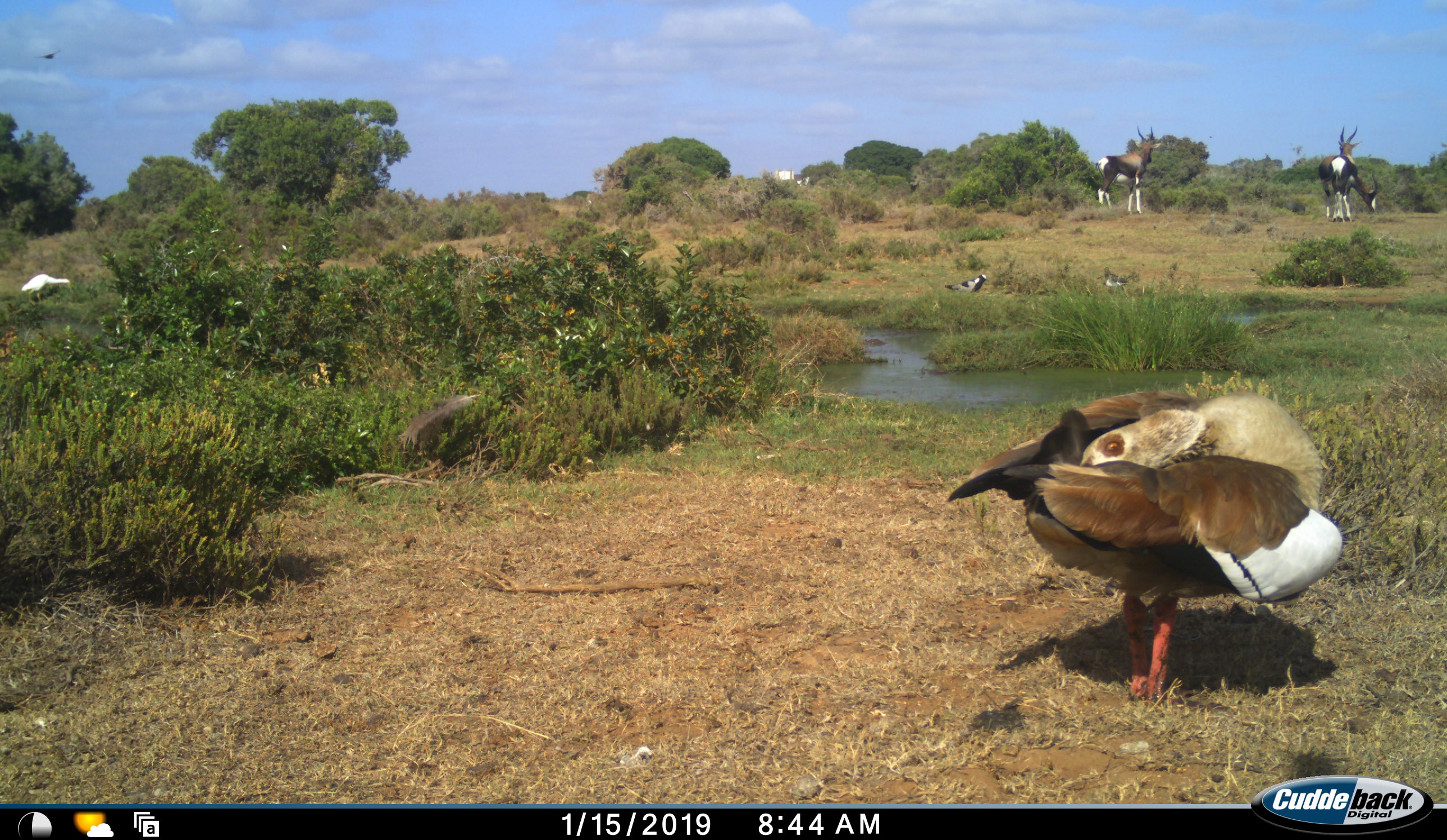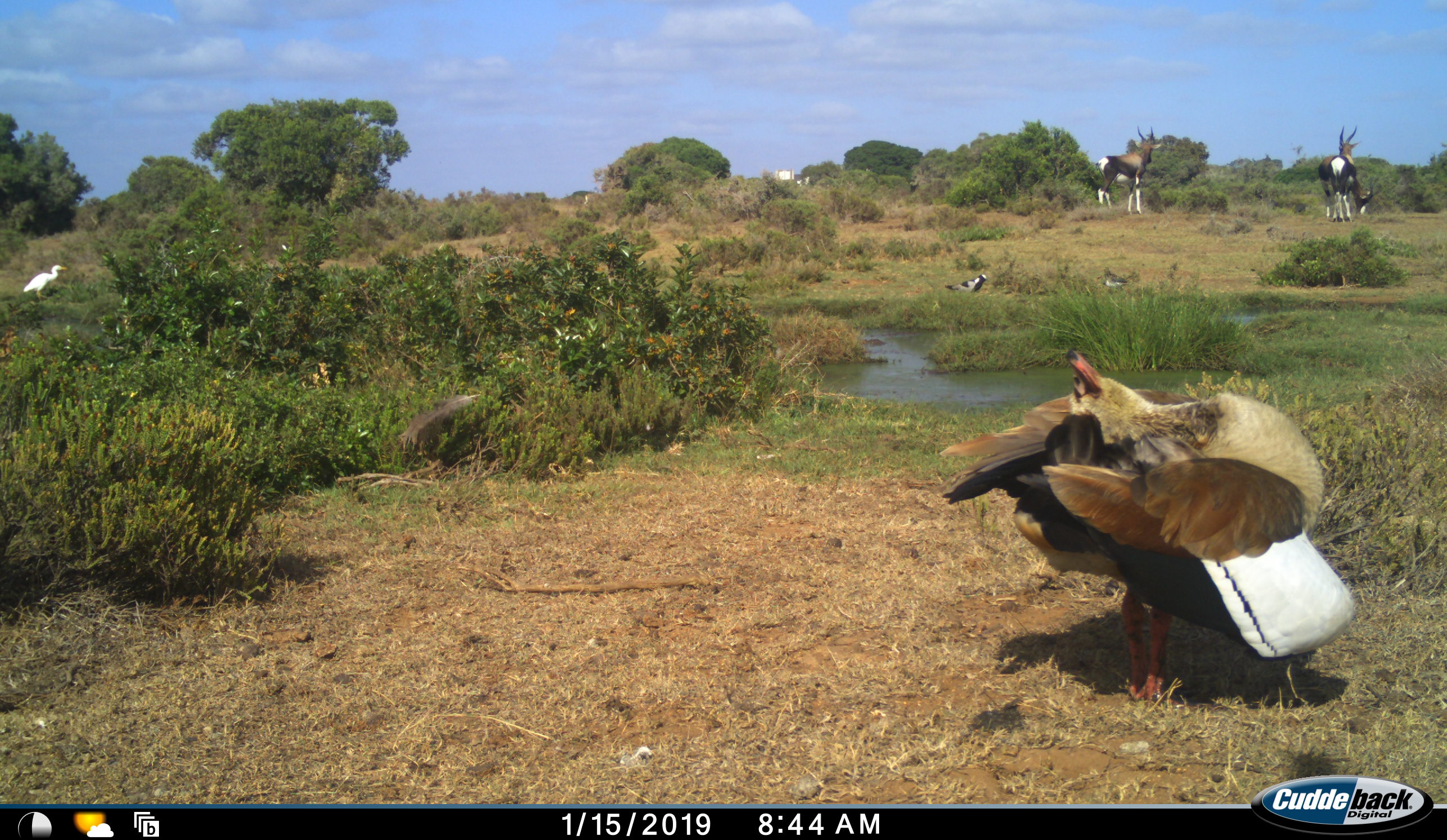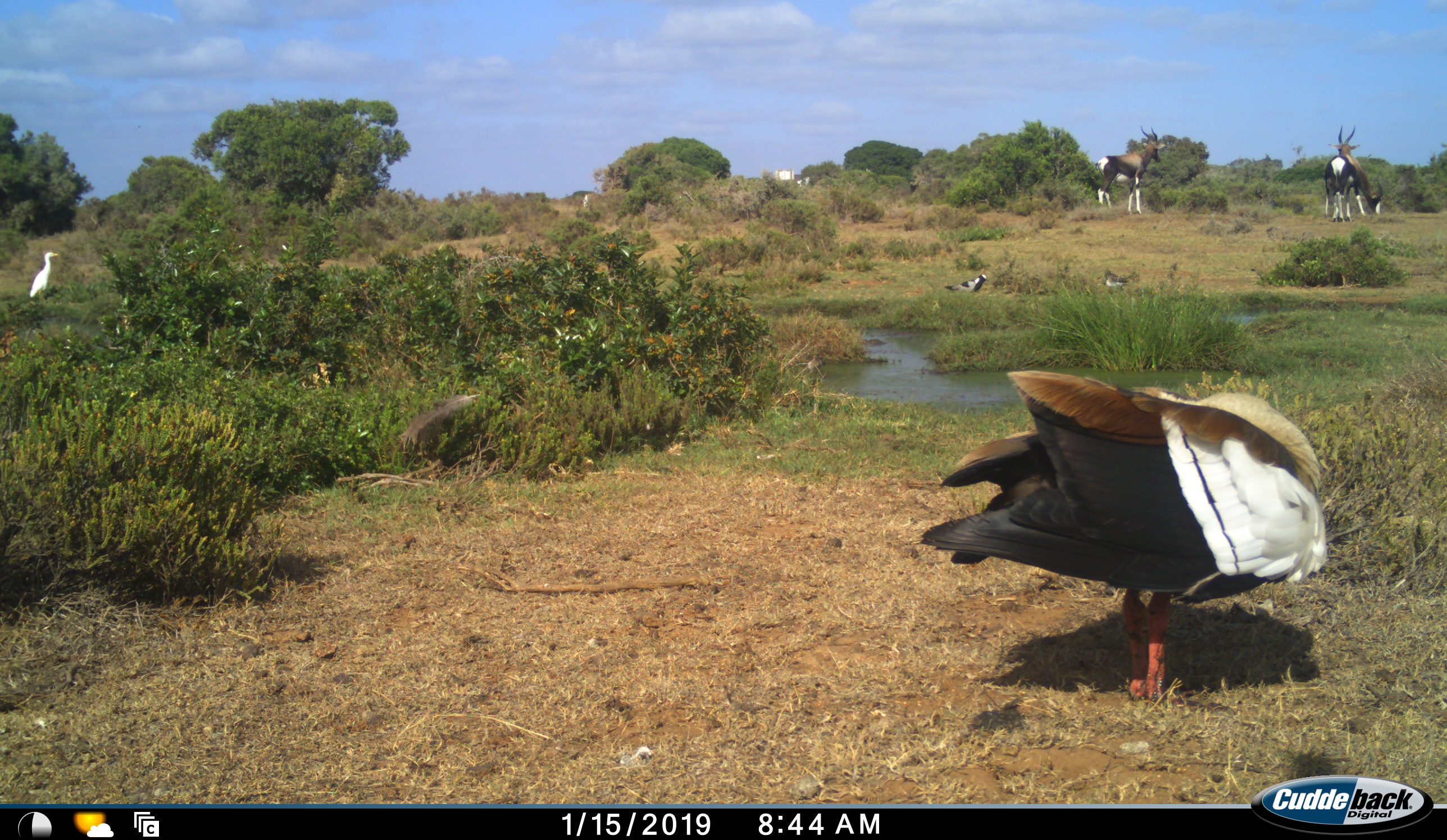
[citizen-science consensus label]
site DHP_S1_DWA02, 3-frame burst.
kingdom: Animalia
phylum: Chordata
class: Aves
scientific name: Aves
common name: bird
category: birdother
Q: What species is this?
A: Birdother (bird) (Aves).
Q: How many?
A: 4.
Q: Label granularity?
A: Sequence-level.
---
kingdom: Animalia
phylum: Chordata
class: Mammalia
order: Artiodactyla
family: Bovidae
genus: Damaliscus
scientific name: Damaliscus pygargus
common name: bontebok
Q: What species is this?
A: Bontebok (Damaliscus pygargus).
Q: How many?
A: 3.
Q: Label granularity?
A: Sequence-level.